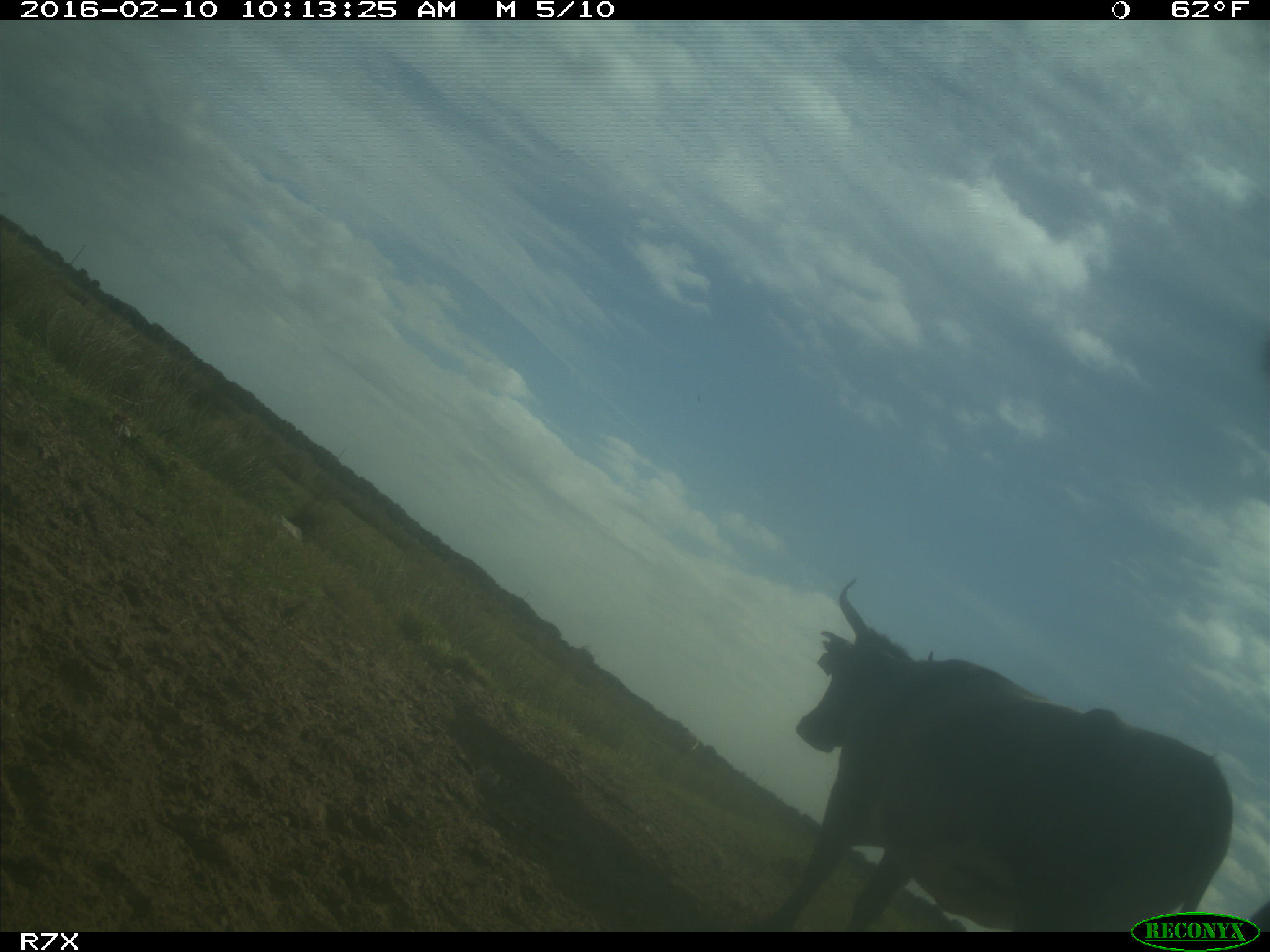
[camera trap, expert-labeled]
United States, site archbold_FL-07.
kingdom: Animalia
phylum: Chordata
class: Mammalia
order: Artiodactyla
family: Bovidae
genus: Bos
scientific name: Bos taurus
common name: domestic cow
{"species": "Bos taurus (domestic cow)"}